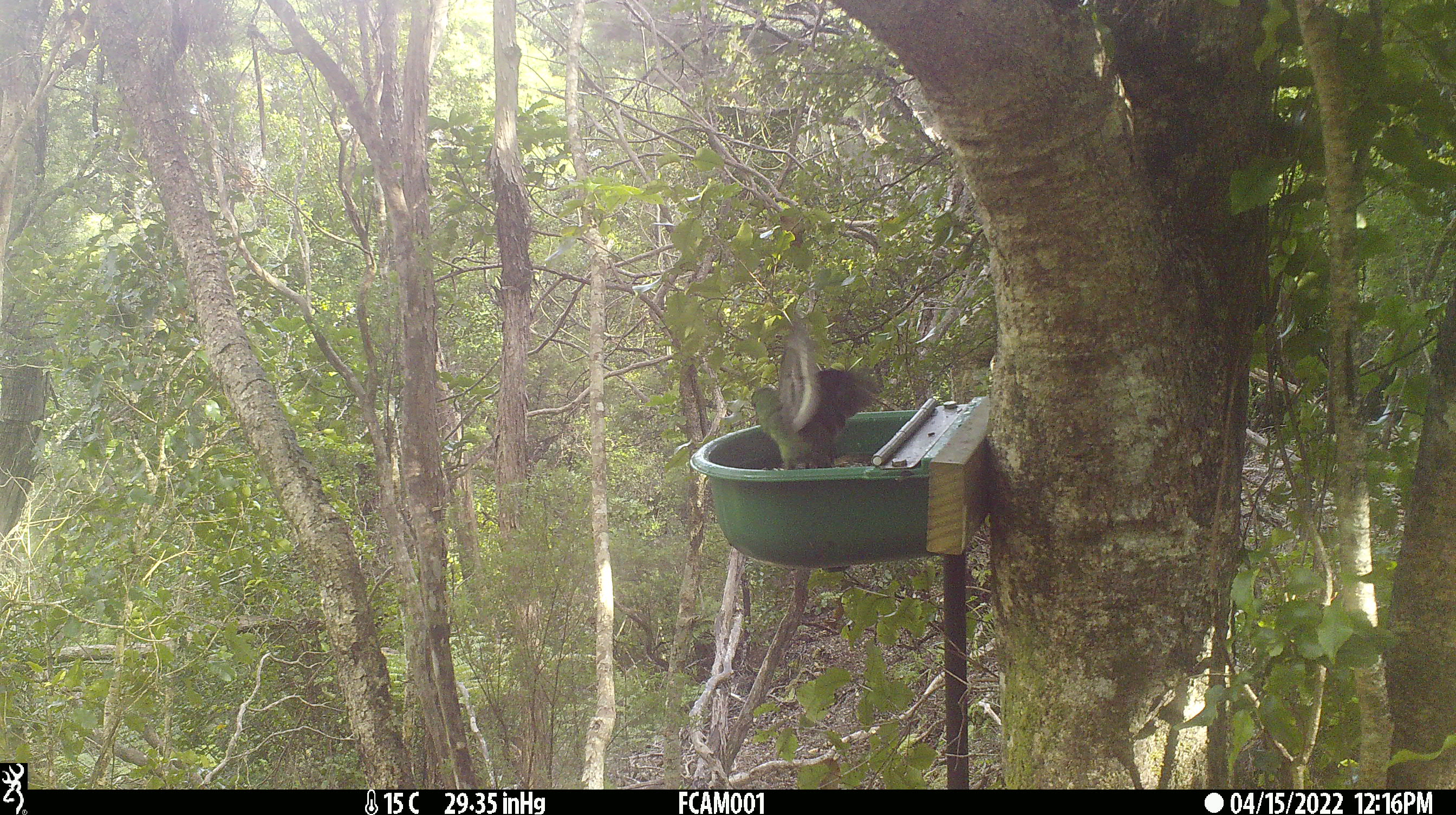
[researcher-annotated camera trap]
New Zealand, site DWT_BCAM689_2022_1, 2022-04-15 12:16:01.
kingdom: Animalia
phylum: Chordata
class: Aves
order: Psittaciformes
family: Psittaculidae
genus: Cyanoramphus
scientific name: Cyanoramphus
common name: parakeet